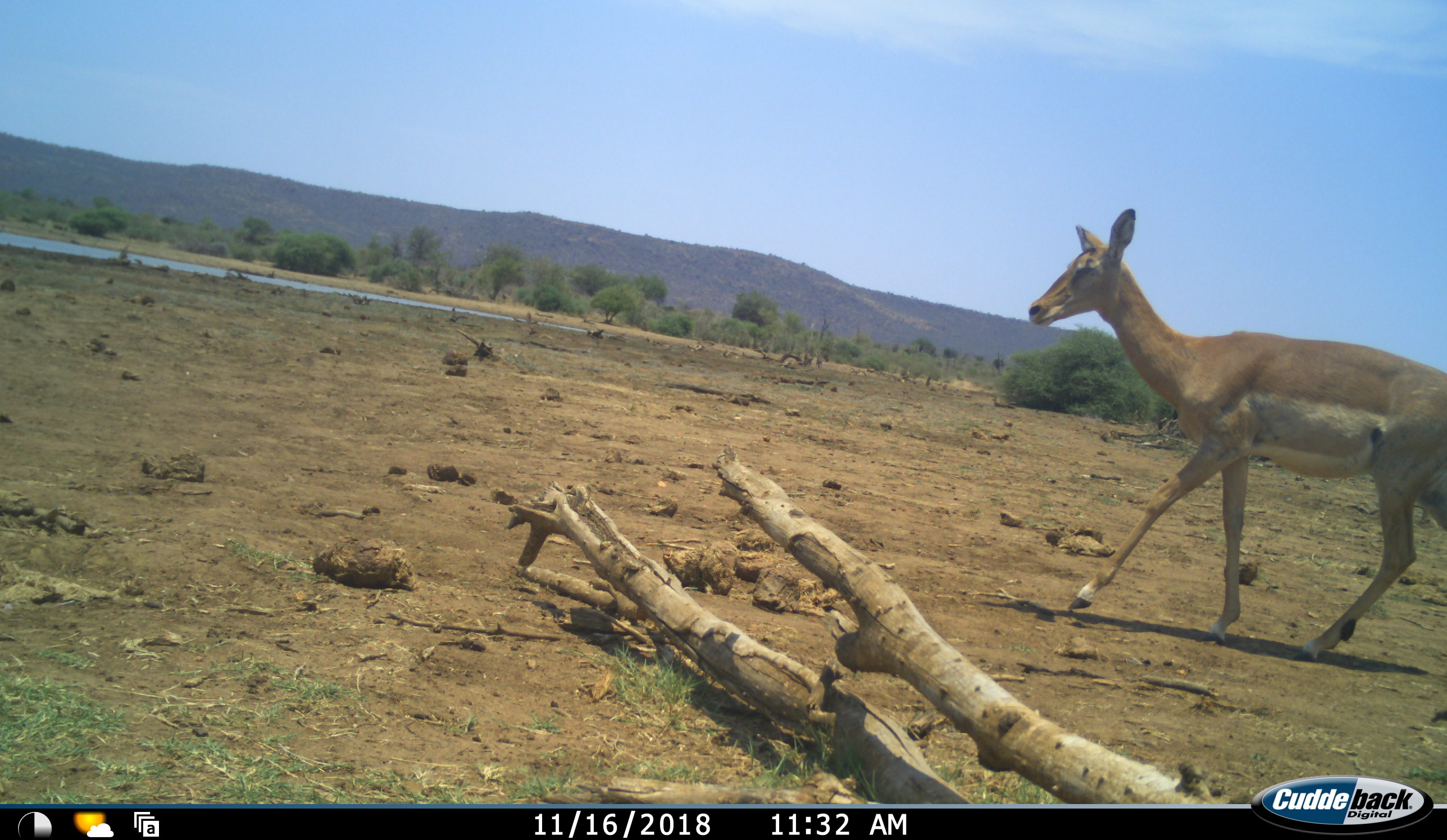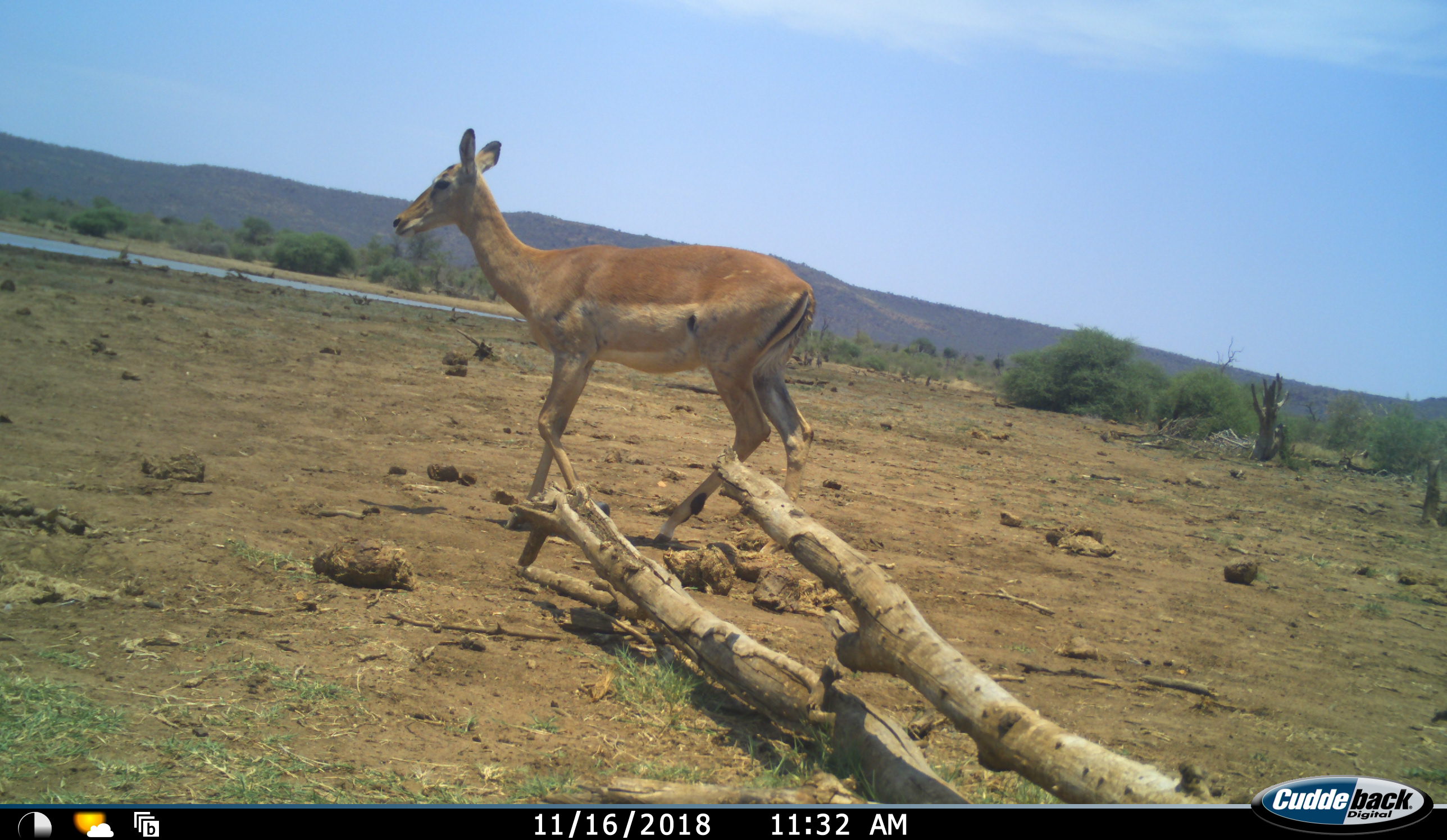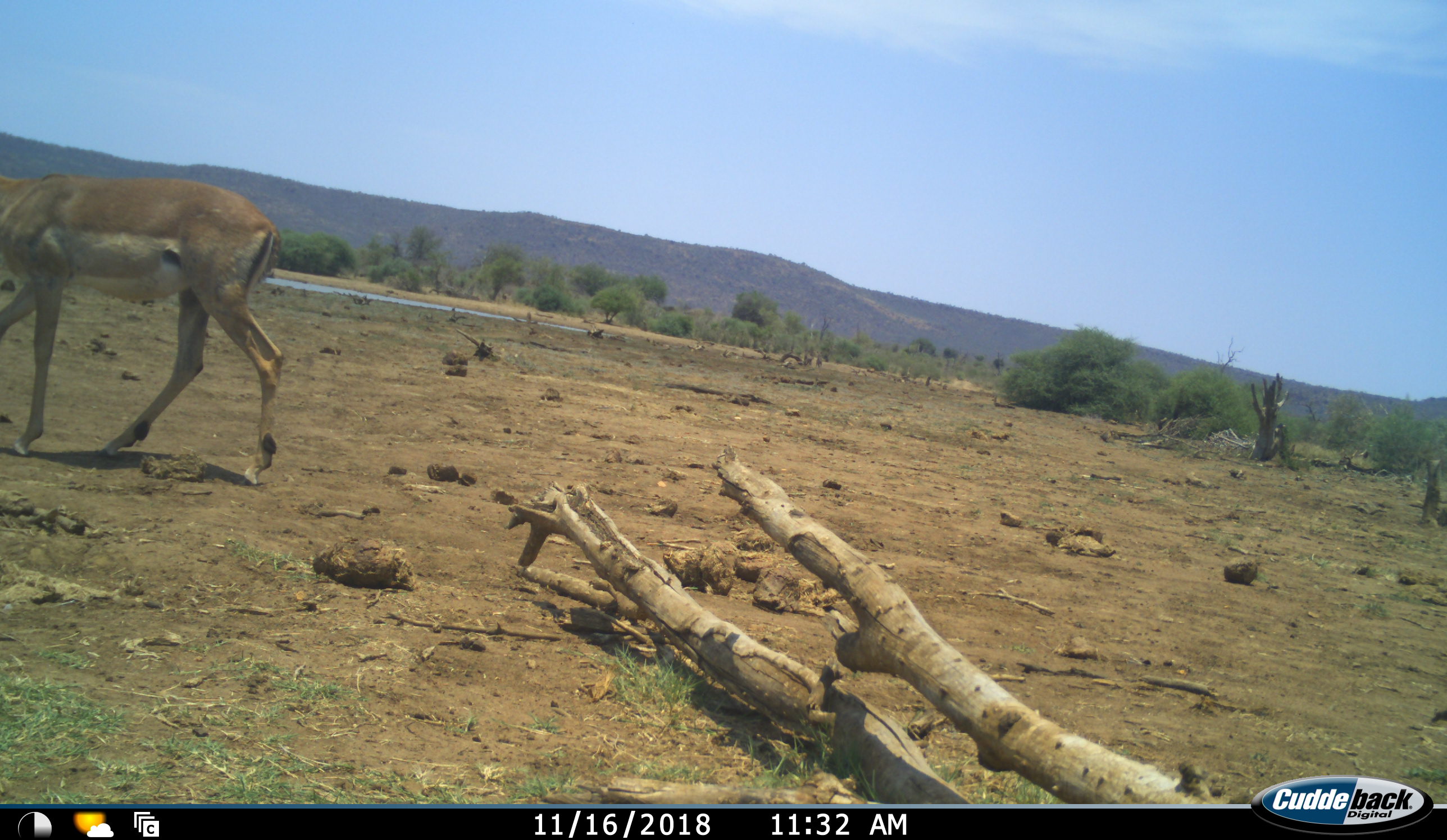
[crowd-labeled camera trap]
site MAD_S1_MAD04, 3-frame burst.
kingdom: Animalia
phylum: Chordata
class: Mammalia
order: Artiodactyla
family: Bovidae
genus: Aepyceros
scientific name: Aepyceros melampus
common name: impala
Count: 1.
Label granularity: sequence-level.